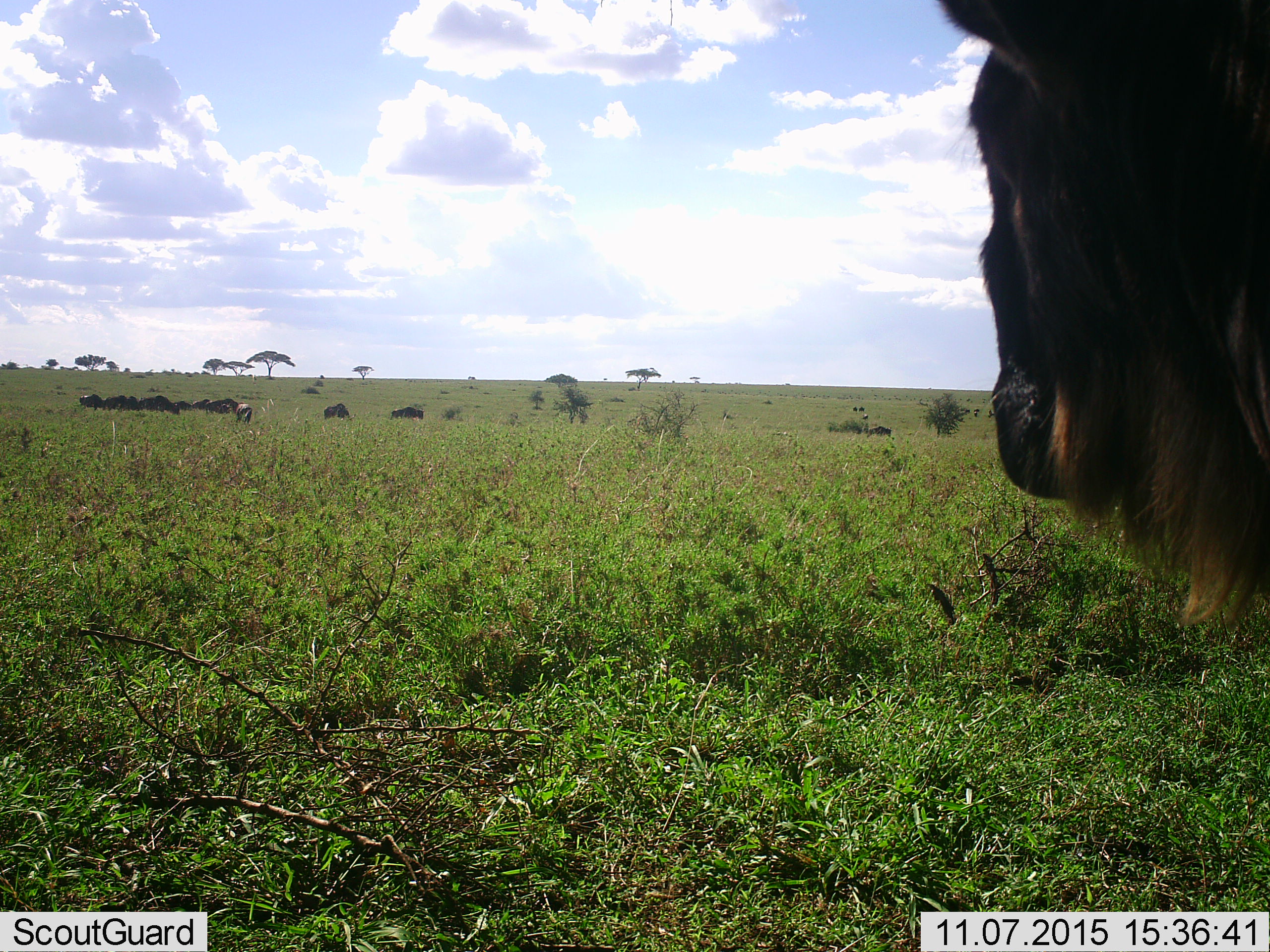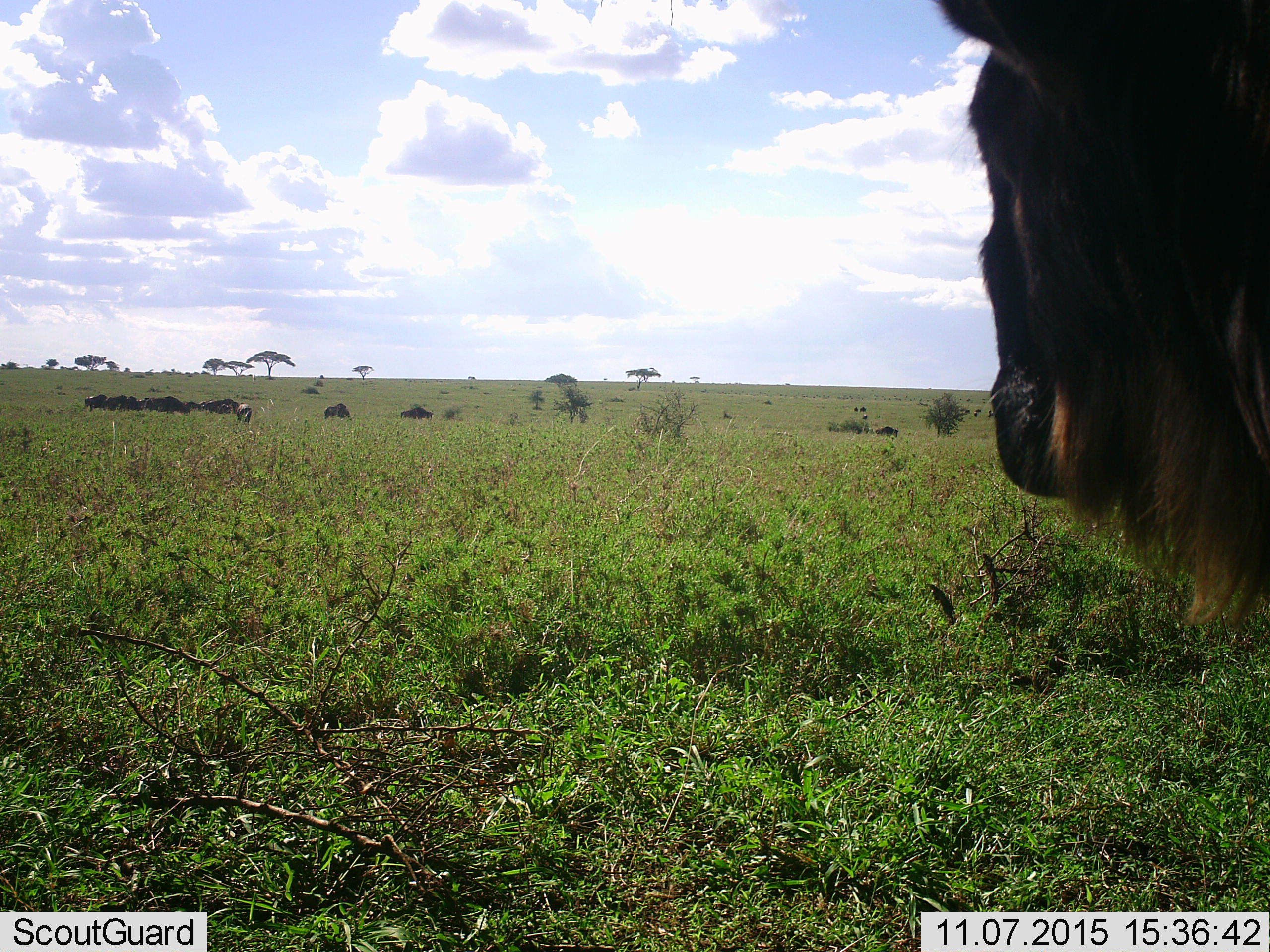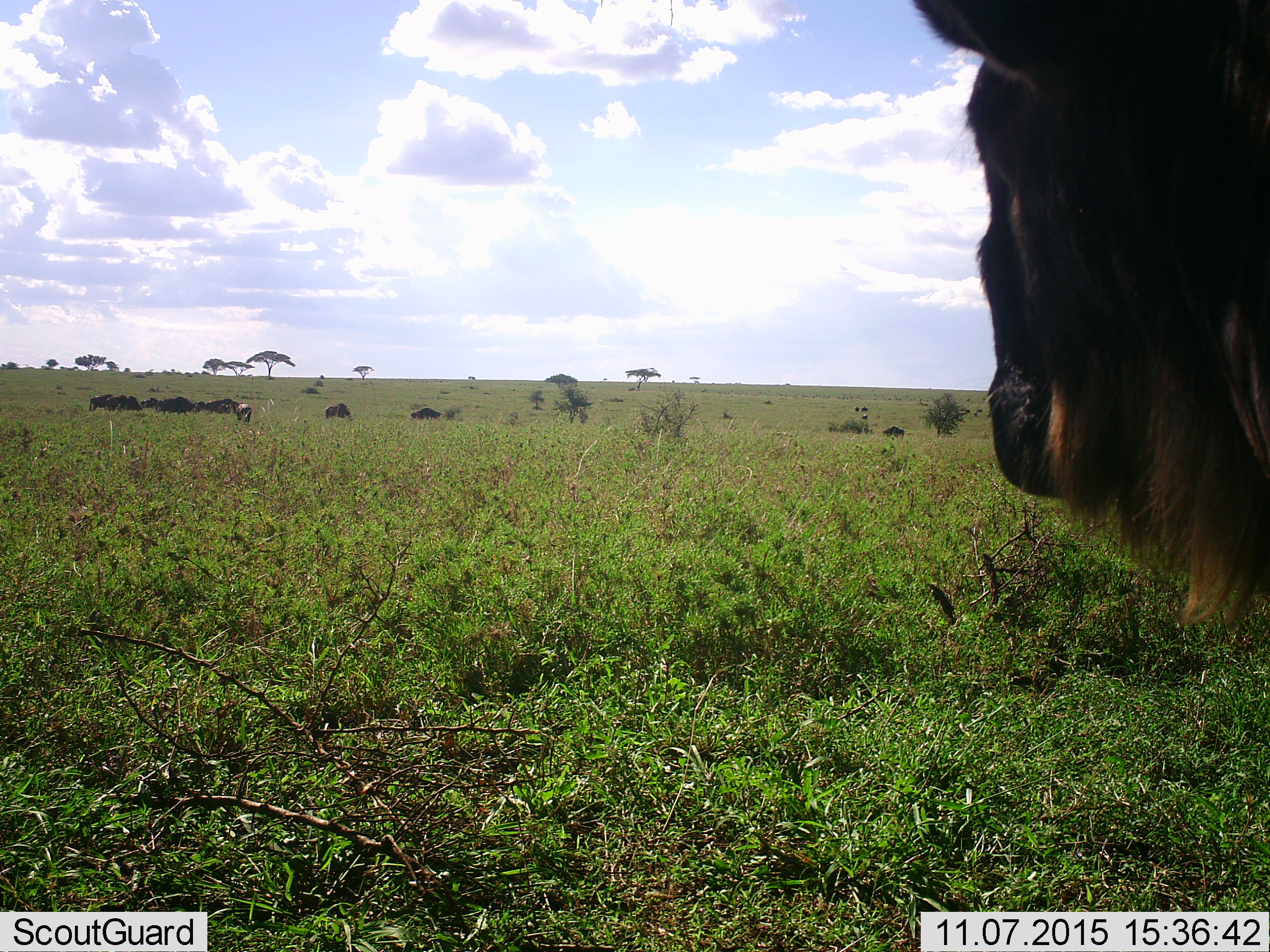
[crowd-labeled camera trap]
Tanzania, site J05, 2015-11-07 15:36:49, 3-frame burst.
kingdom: Animalia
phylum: Chordata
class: Mammalia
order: Artiodactyla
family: Bovidae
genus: Connochaetes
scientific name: Connochaetes taurinus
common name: blue wildebeest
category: wildebeest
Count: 11-50.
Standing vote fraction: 90%.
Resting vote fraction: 30%.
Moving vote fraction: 50%.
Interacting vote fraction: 0%.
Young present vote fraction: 0%.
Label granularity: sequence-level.